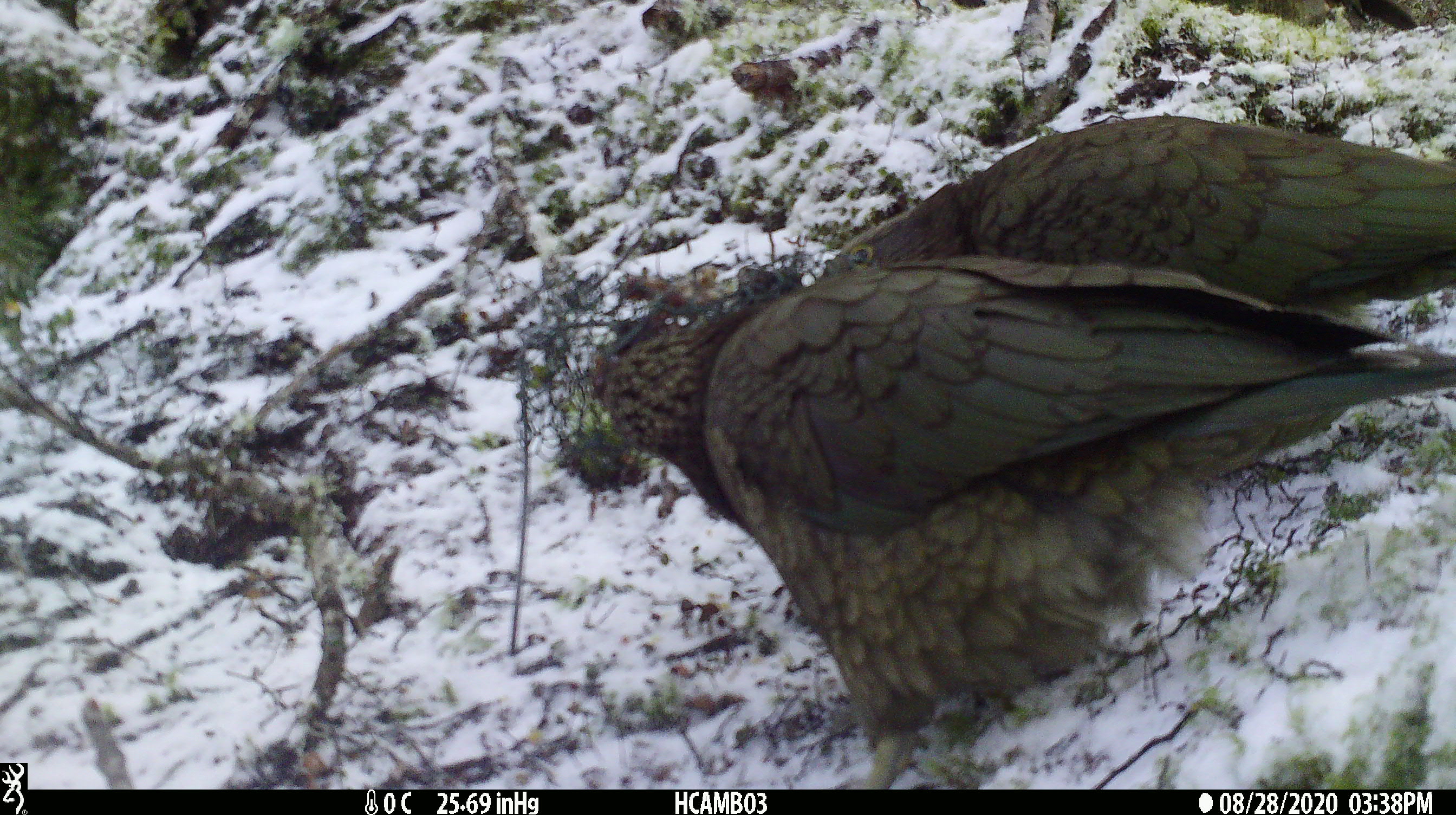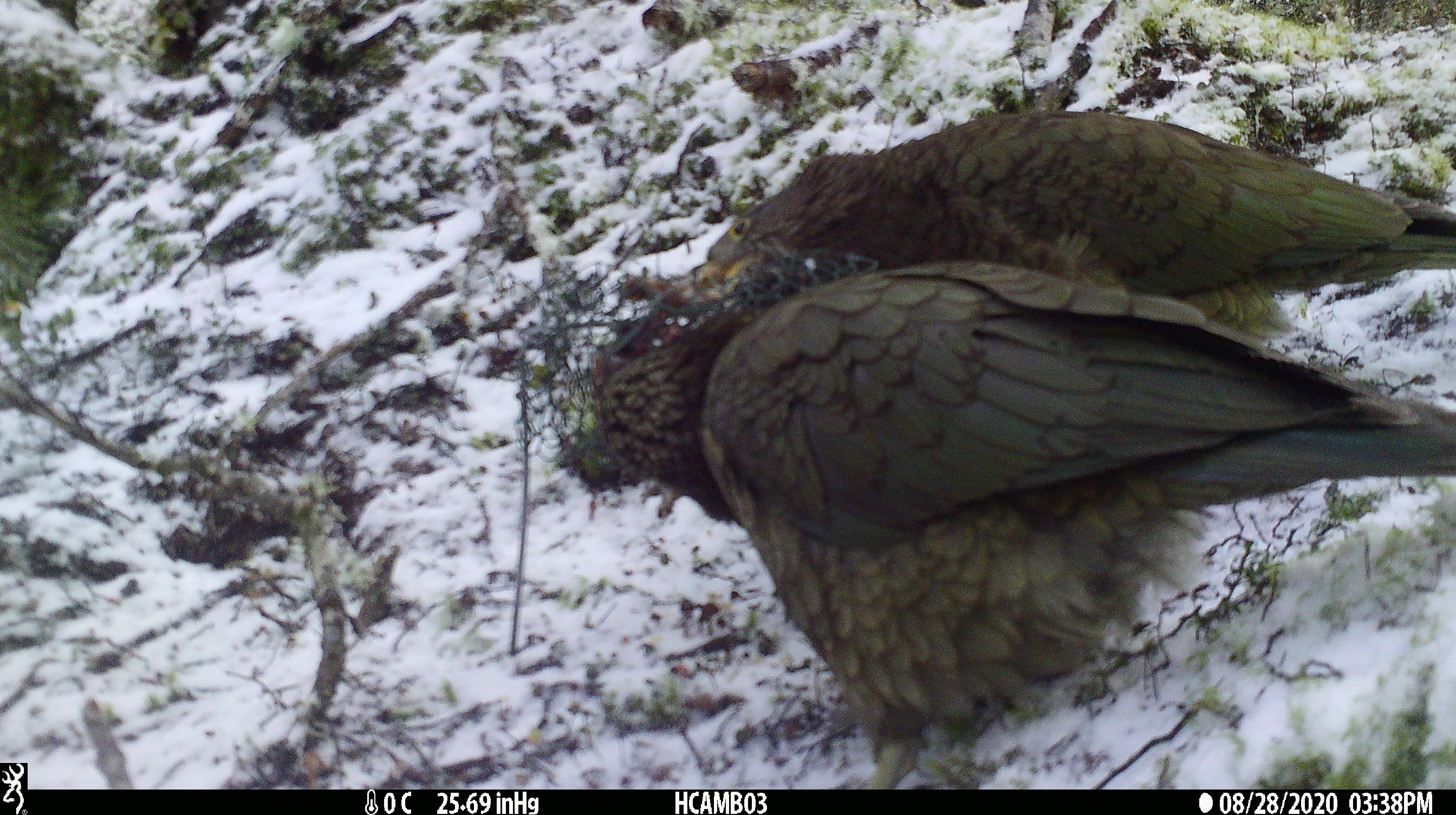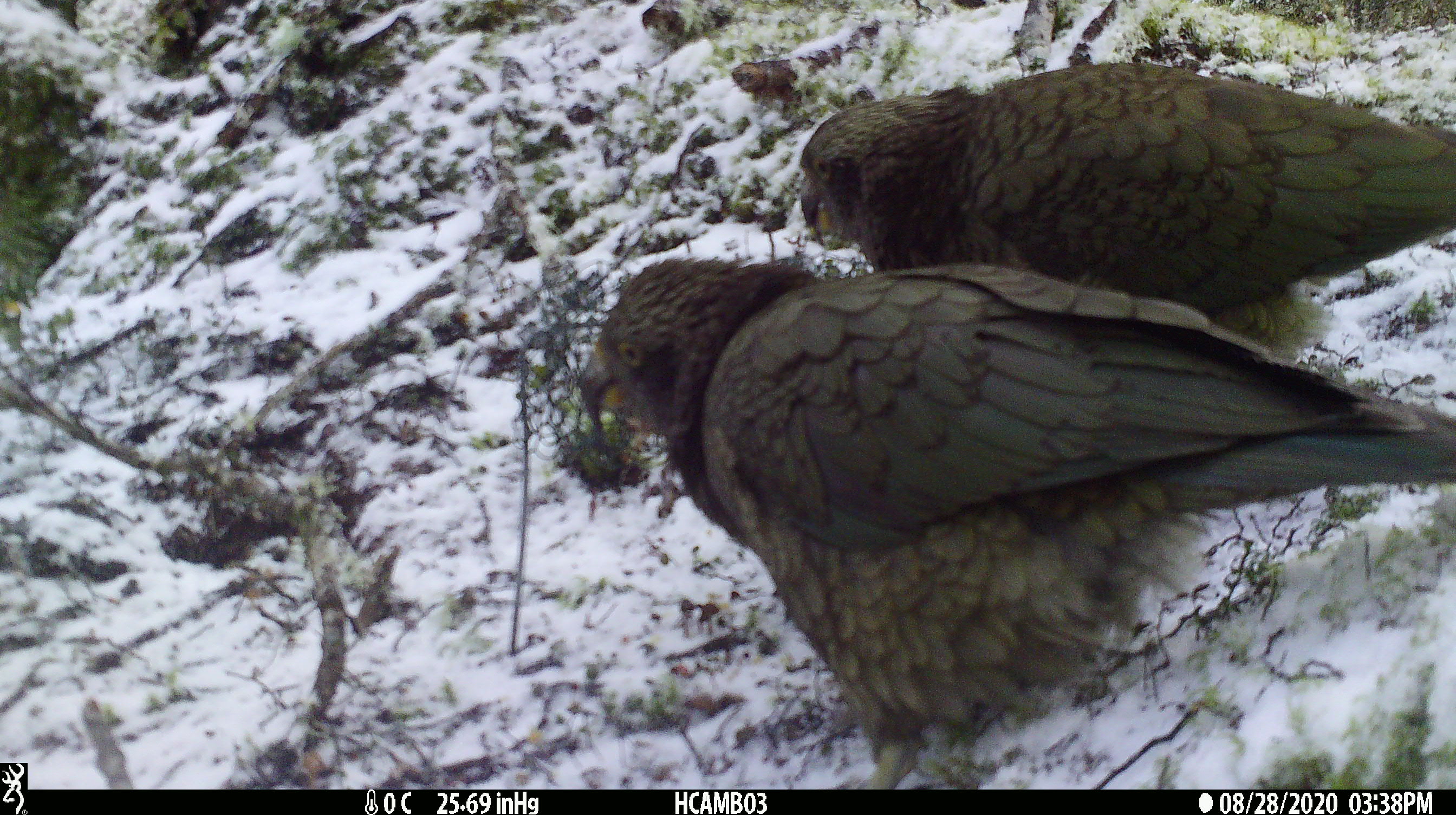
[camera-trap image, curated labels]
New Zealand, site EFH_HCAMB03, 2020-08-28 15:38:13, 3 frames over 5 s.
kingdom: Animalia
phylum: Chordata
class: Aves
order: Psittaciformes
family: Strigopidae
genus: Nestor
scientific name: Nestor notabilis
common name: kea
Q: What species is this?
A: Kea (Nestor notabilis).